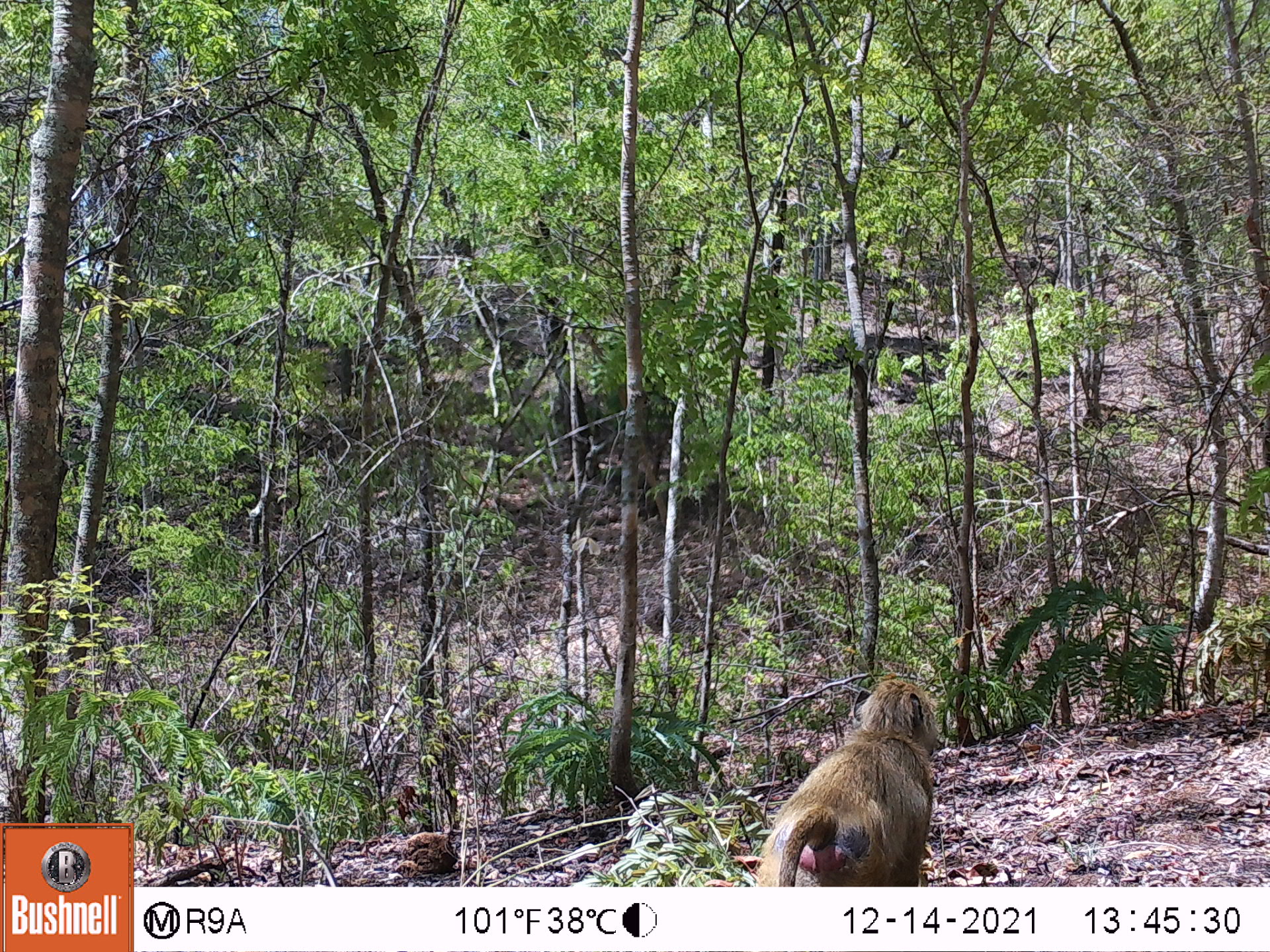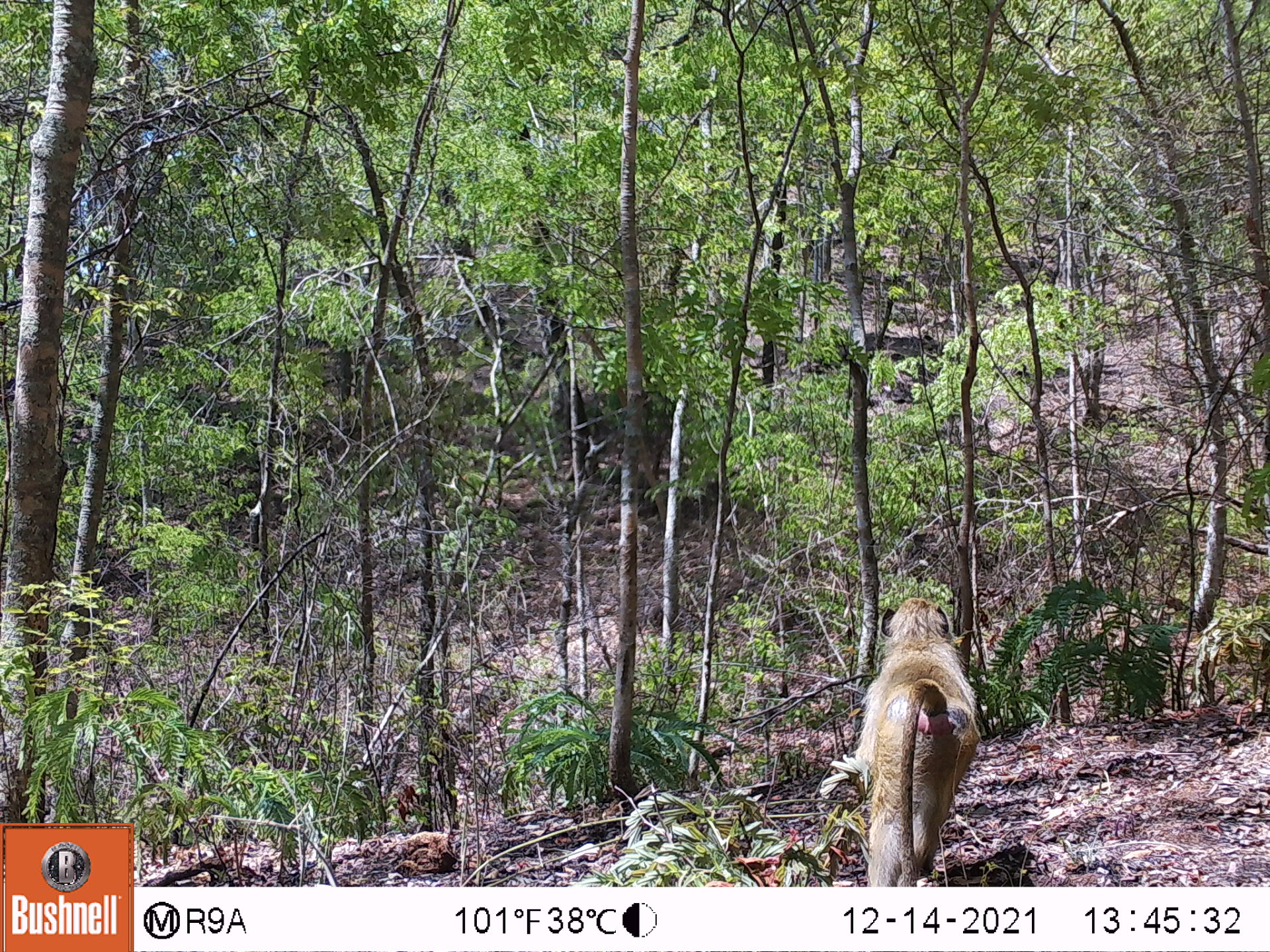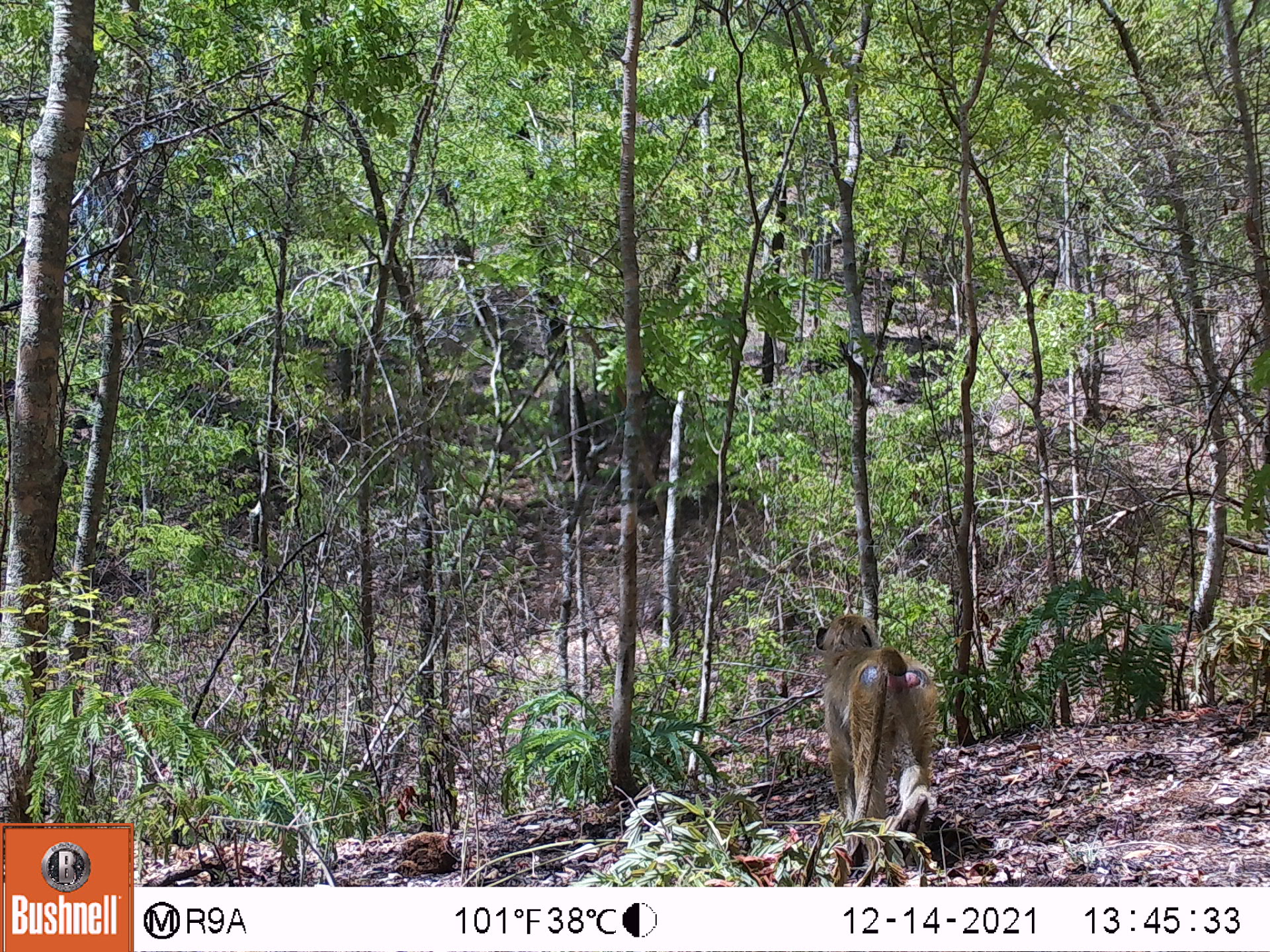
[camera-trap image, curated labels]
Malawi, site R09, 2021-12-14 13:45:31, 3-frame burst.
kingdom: Animalia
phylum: Chordata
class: Mammalia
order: Primates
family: Cercopithecidae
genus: Papio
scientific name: Papio cynocephalus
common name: yellow baboon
Yellow baboon (Papio cynocephalus), count 1.